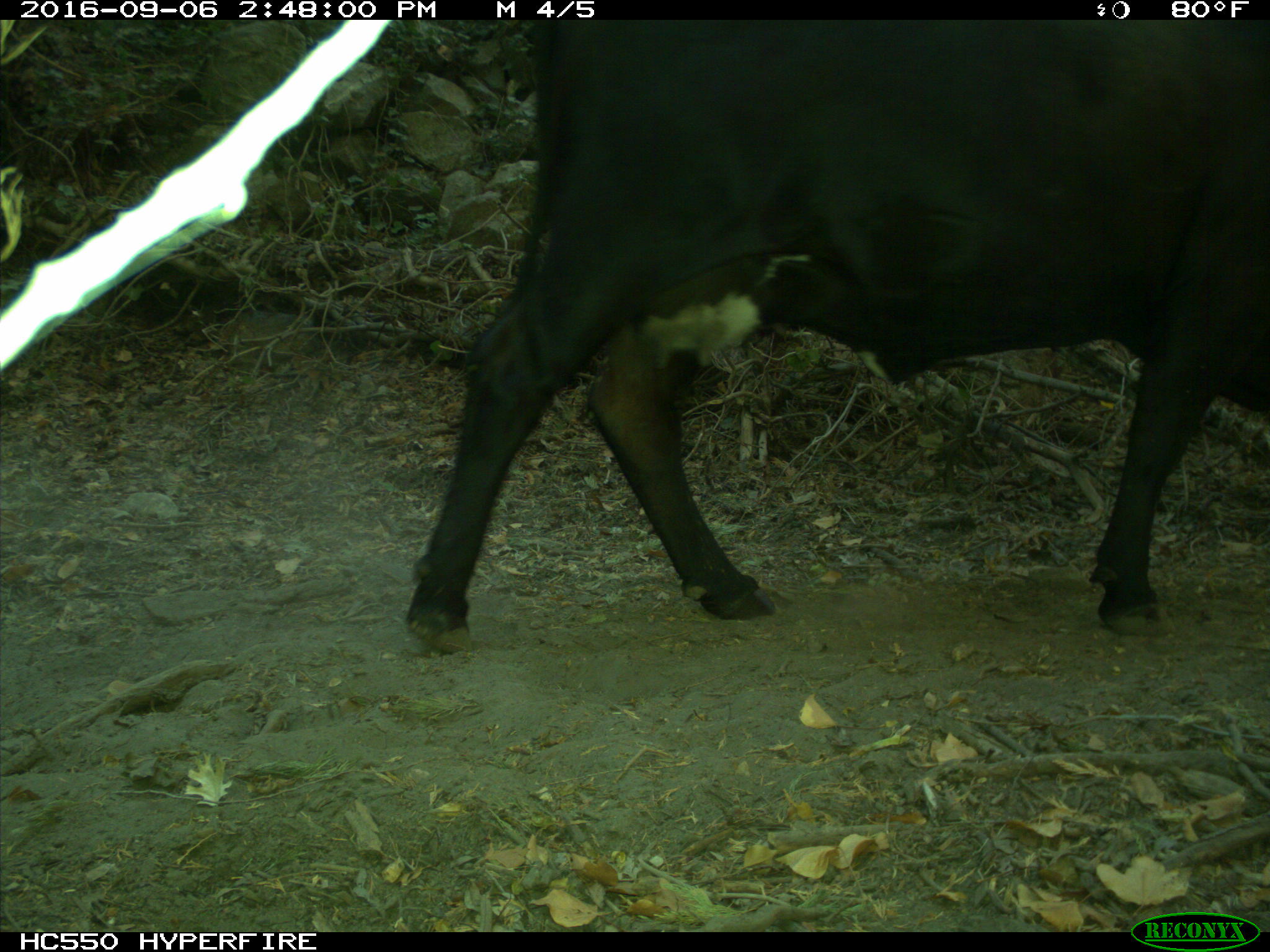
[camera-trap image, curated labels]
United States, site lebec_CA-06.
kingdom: Animalia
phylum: Chordata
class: Mammalia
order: Artiodactyla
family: Bovidae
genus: Bos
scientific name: Bos taurus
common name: domestic cow